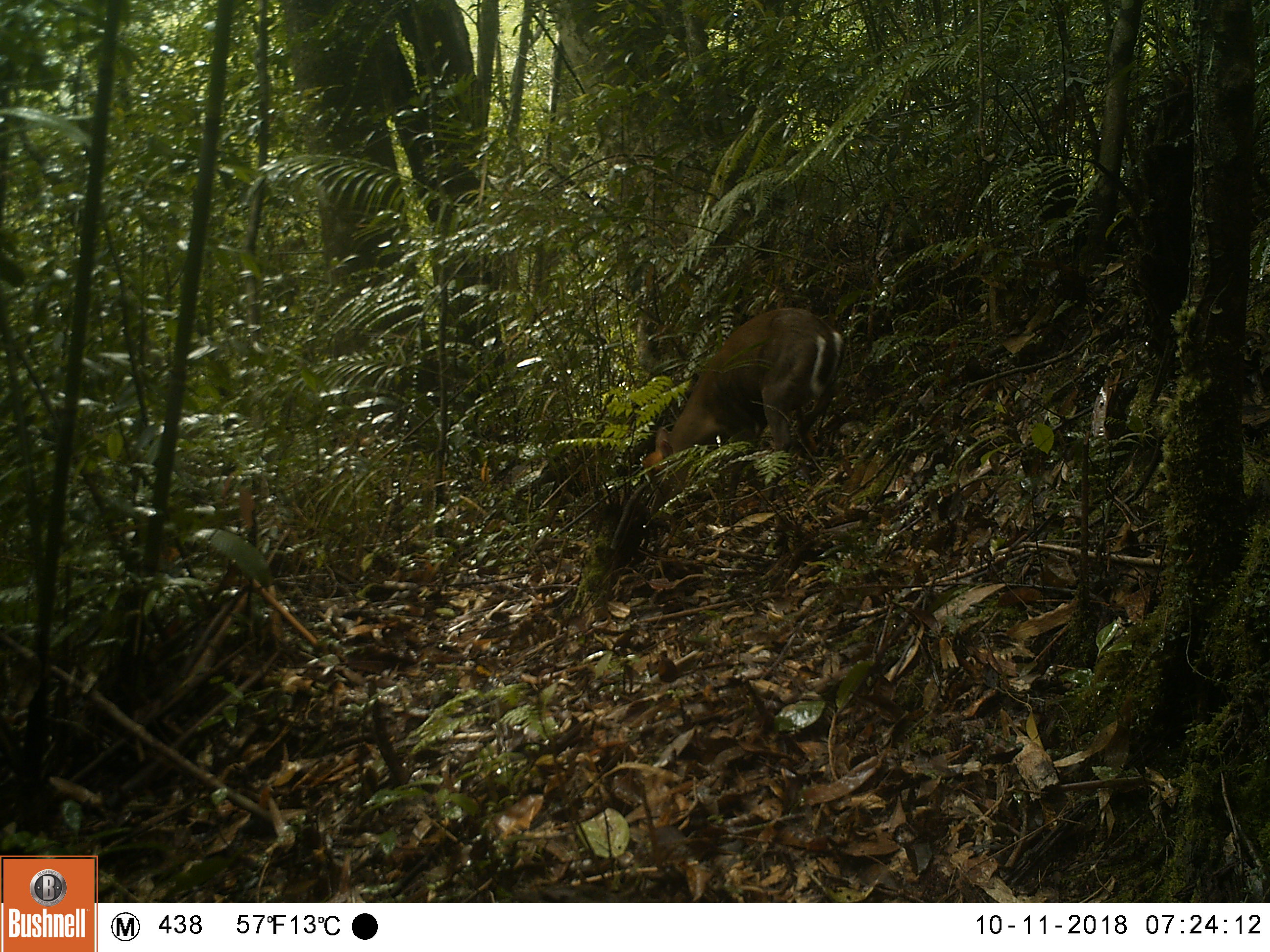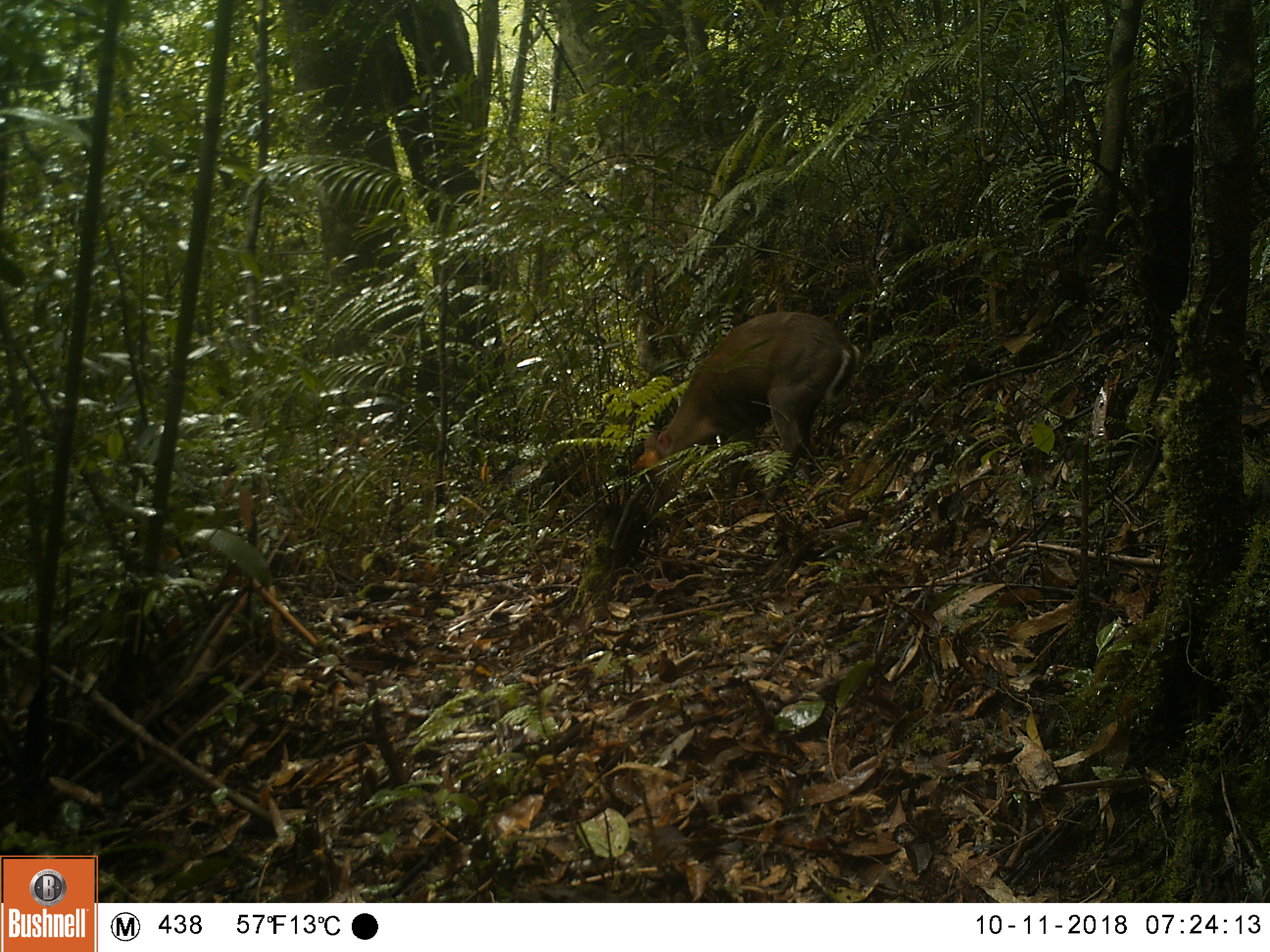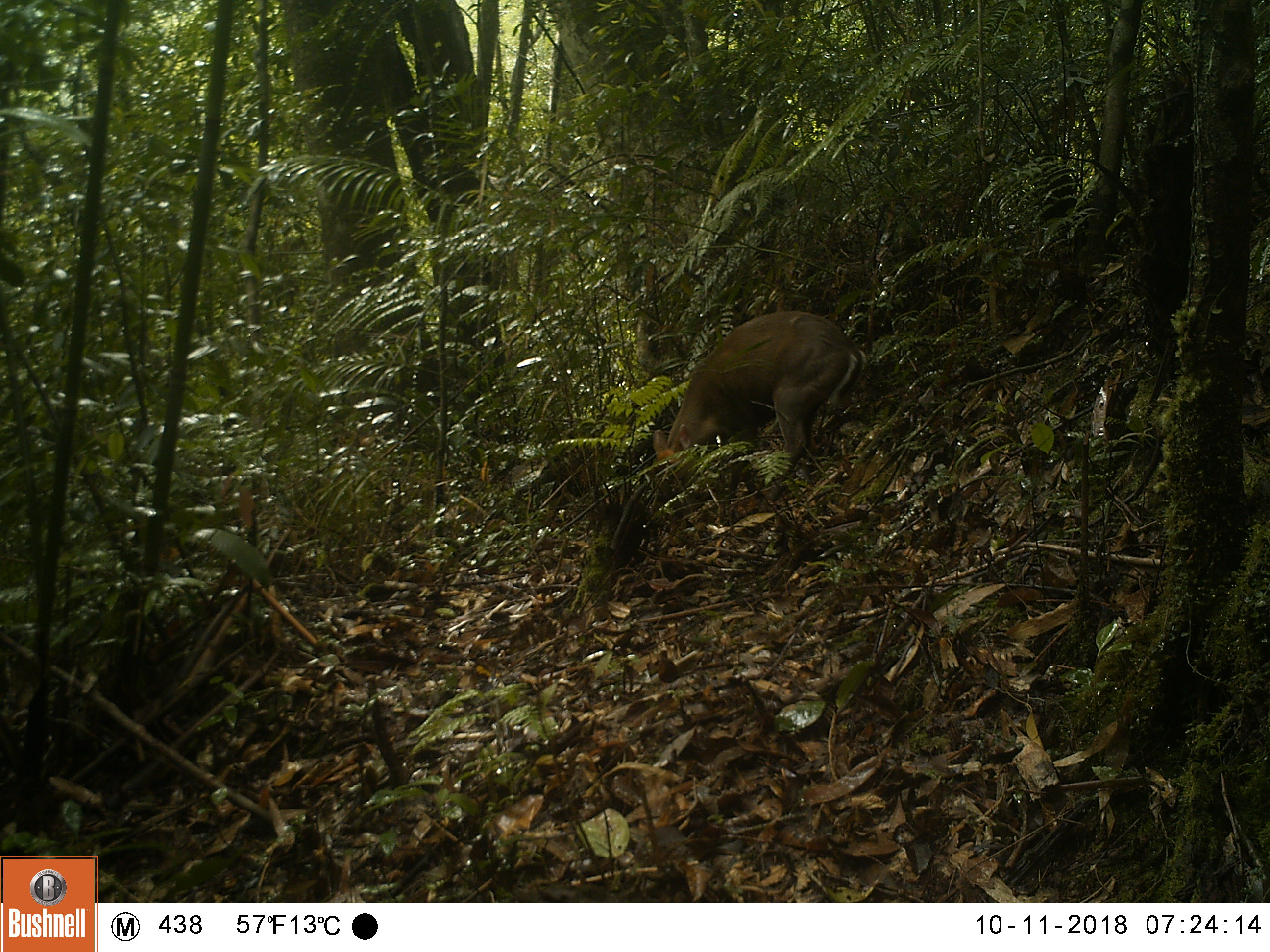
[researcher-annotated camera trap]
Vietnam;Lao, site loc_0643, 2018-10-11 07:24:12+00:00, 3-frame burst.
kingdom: Animalia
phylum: Chordata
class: Mammalia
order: Artiodactyla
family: Cervidae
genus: Muntiacus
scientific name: Muntiacus rooseveltorum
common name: roosevelt's muntjac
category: roosevelts muntjac group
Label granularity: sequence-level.